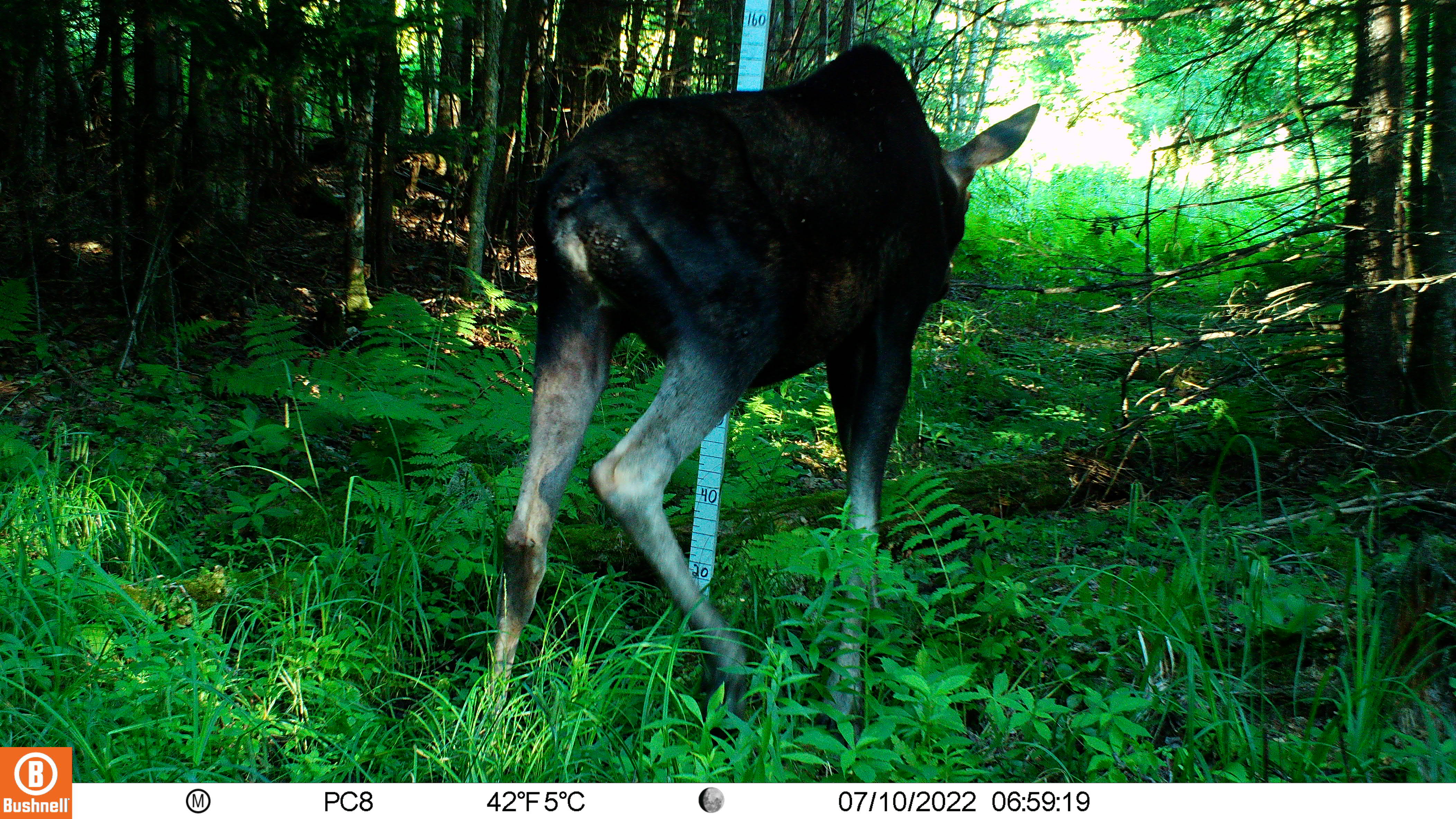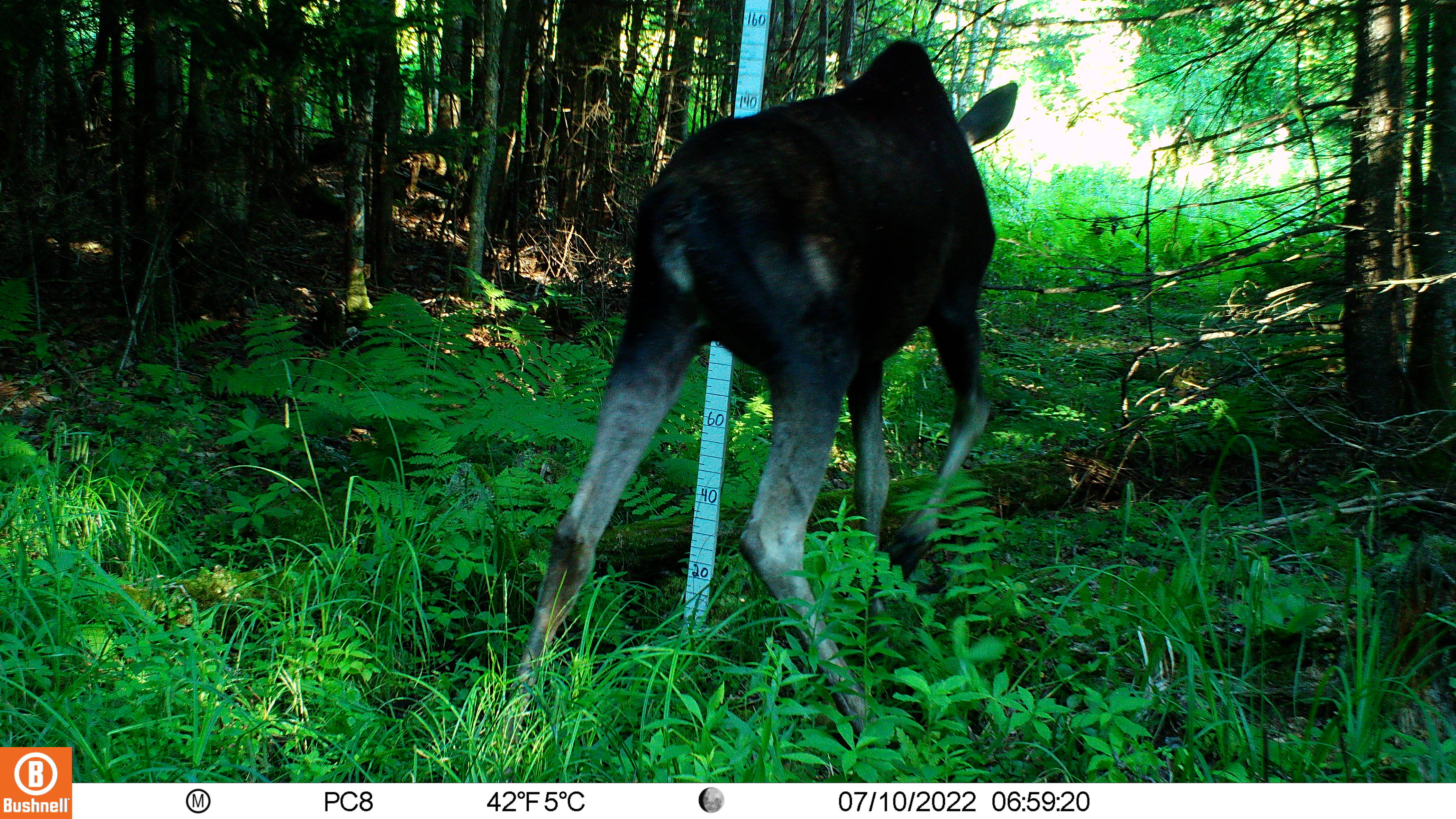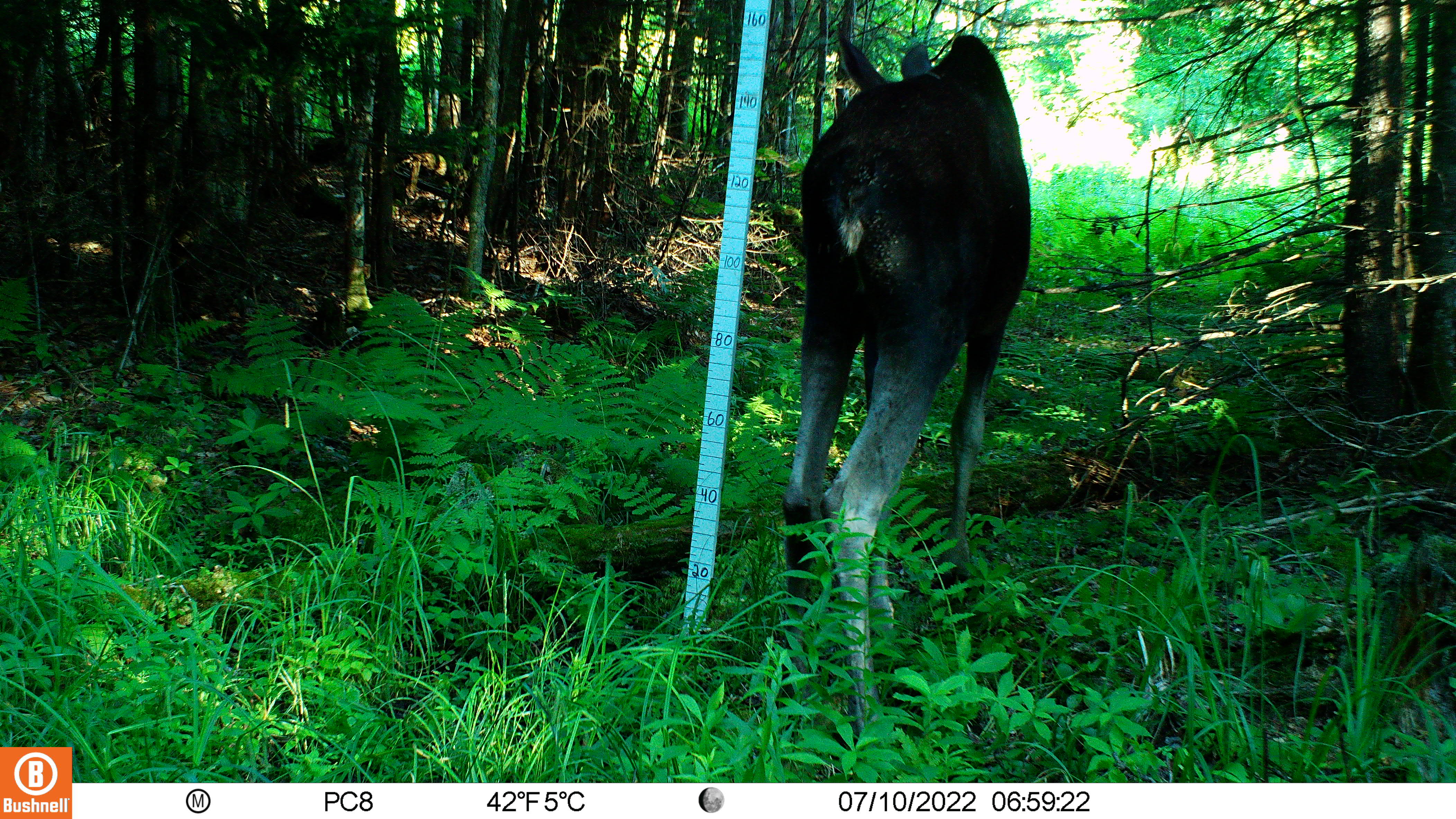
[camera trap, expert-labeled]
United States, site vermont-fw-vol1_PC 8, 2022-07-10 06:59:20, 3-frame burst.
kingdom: Animalia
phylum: Chordata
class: Mammalia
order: Artiodactyla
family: Cervidae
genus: Alces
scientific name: Alces alces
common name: moose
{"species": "moose (Alces alces)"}